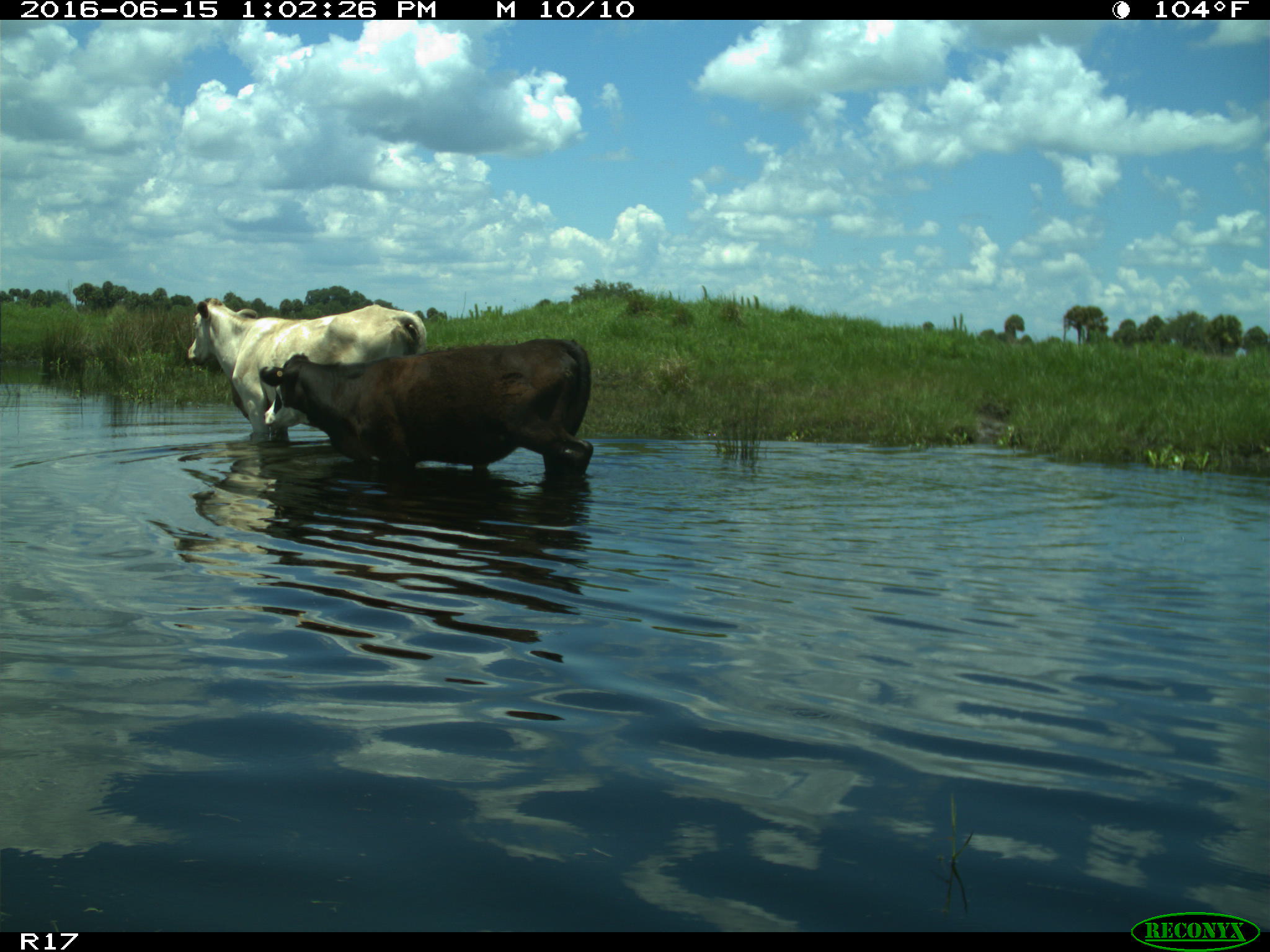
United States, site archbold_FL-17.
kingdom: Animalia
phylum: Chordata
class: Mammalia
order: Artiodactyla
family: Bovidae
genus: Bos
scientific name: Bos taurus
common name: domestic cow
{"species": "Bos taurus (domestic cow)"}